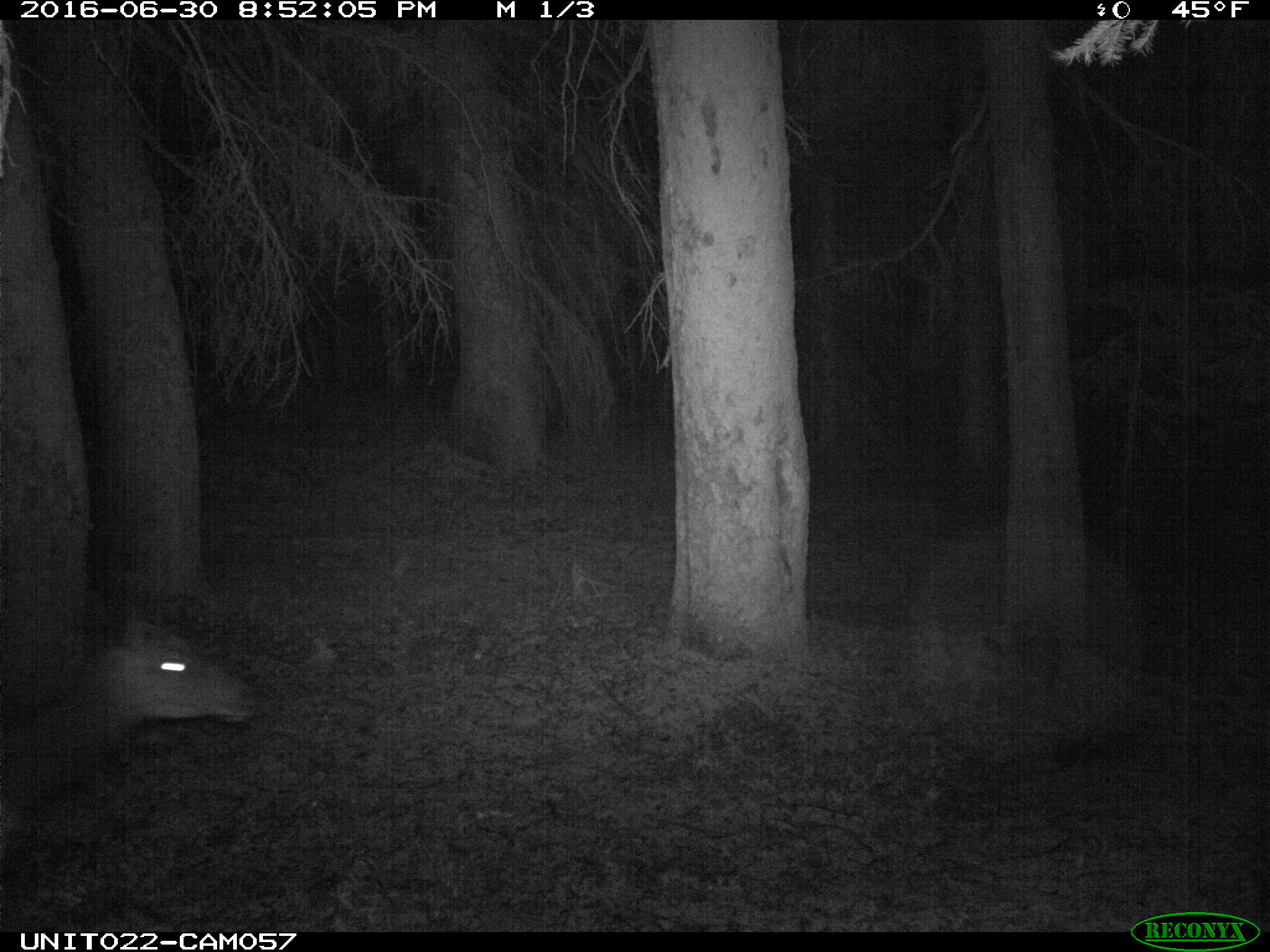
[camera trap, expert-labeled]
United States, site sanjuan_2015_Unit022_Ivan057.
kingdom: Animalia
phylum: Chordata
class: Mammalia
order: Artiodactyla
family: Cervidae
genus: Cervus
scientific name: Cervus elaphus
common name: red deer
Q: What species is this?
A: Cervus elaphus (red deer).